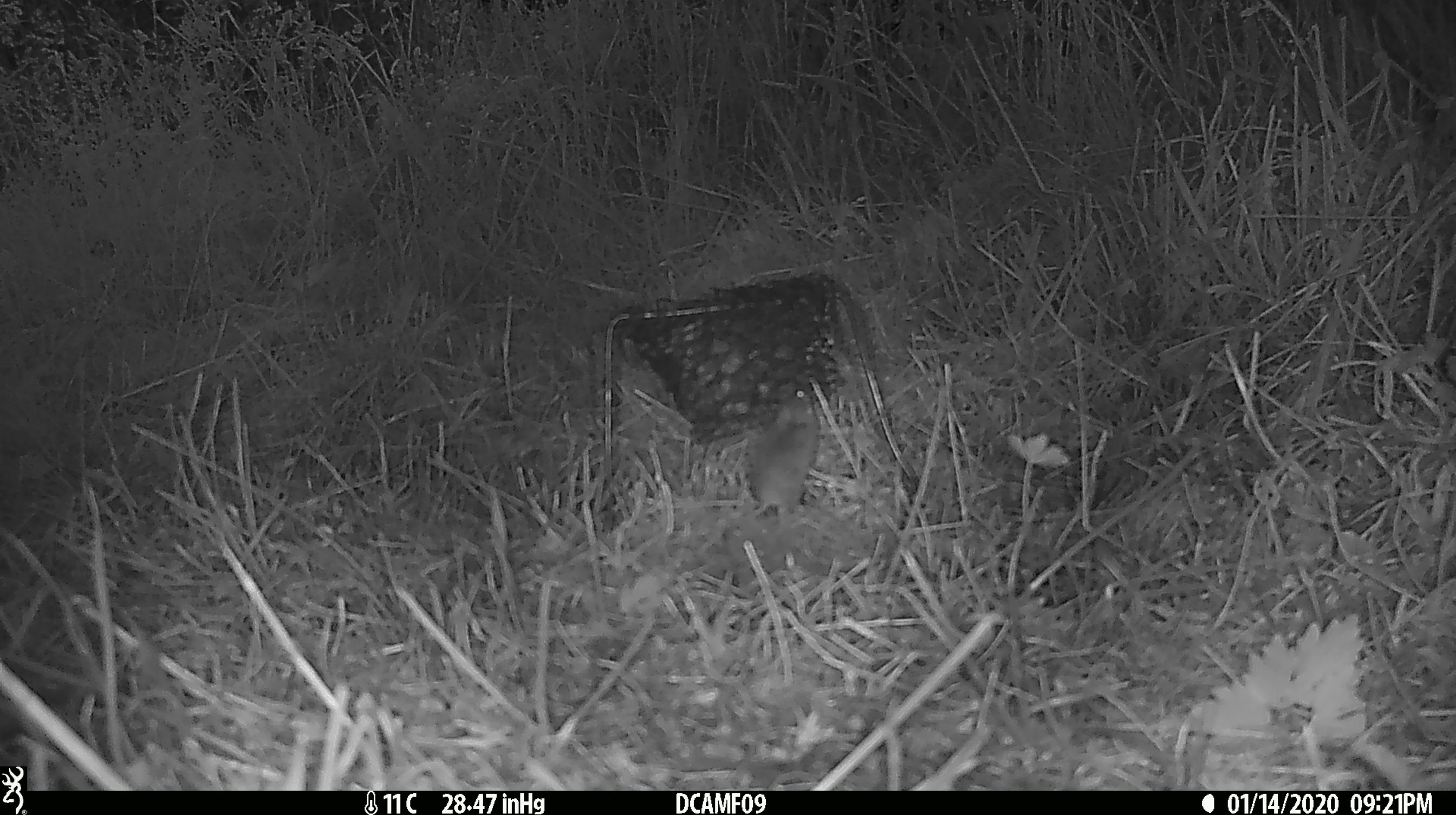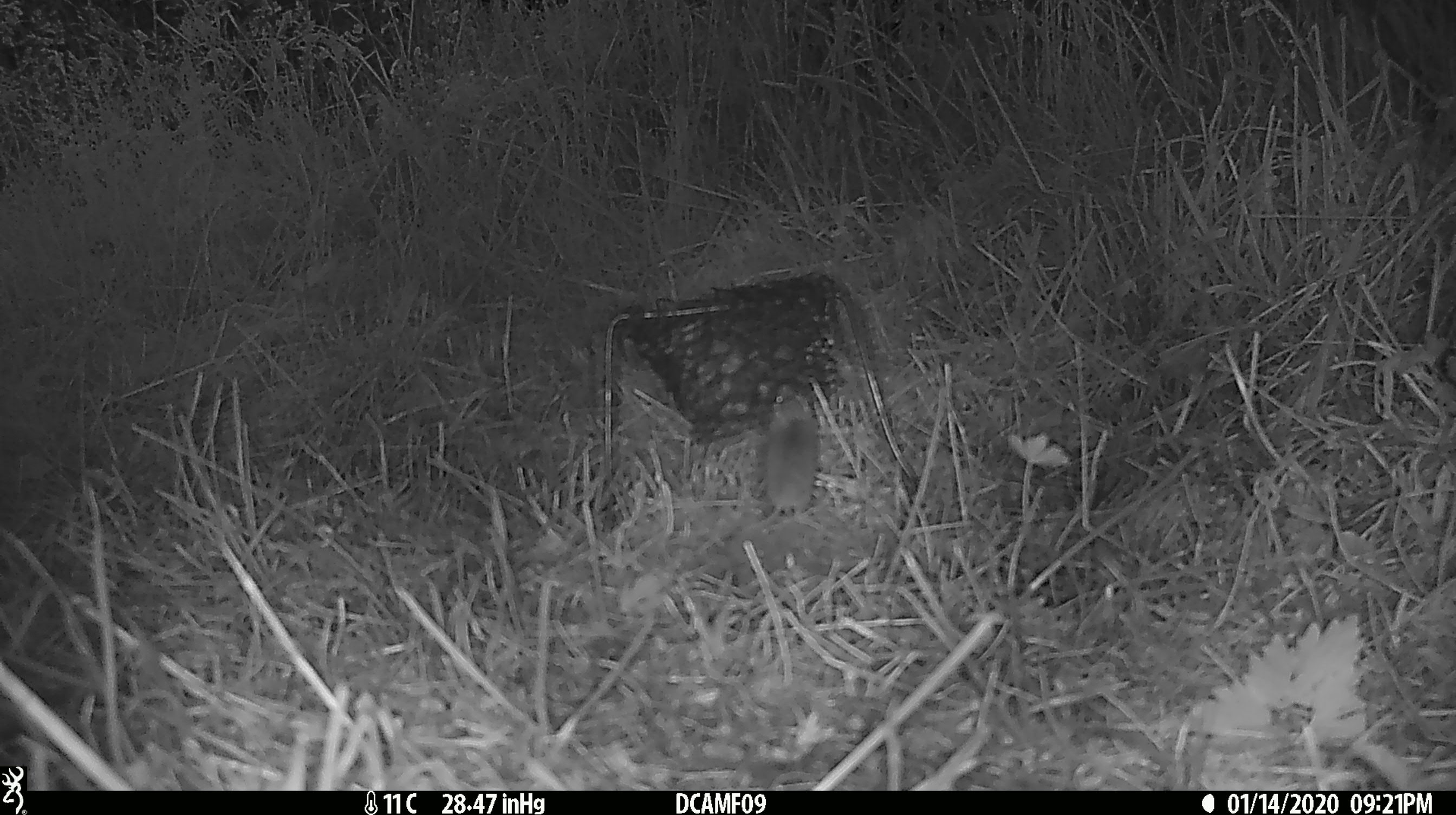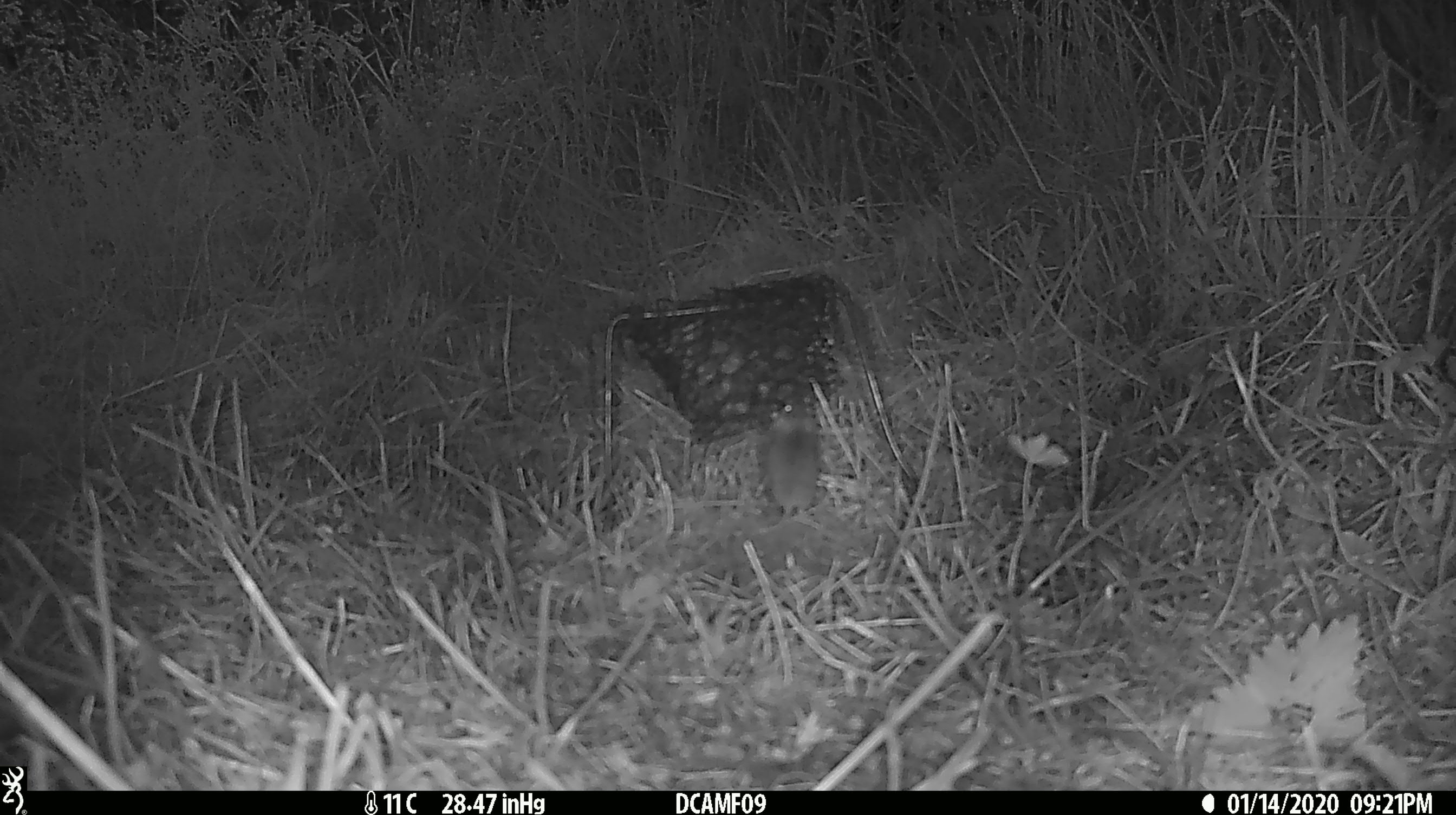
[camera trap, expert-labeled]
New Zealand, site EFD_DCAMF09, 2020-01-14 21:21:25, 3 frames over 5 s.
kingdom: Animalia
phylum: Chordata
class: Mammalia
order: Rodentia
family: Muridae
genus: Mus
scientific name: Mus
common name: mouse